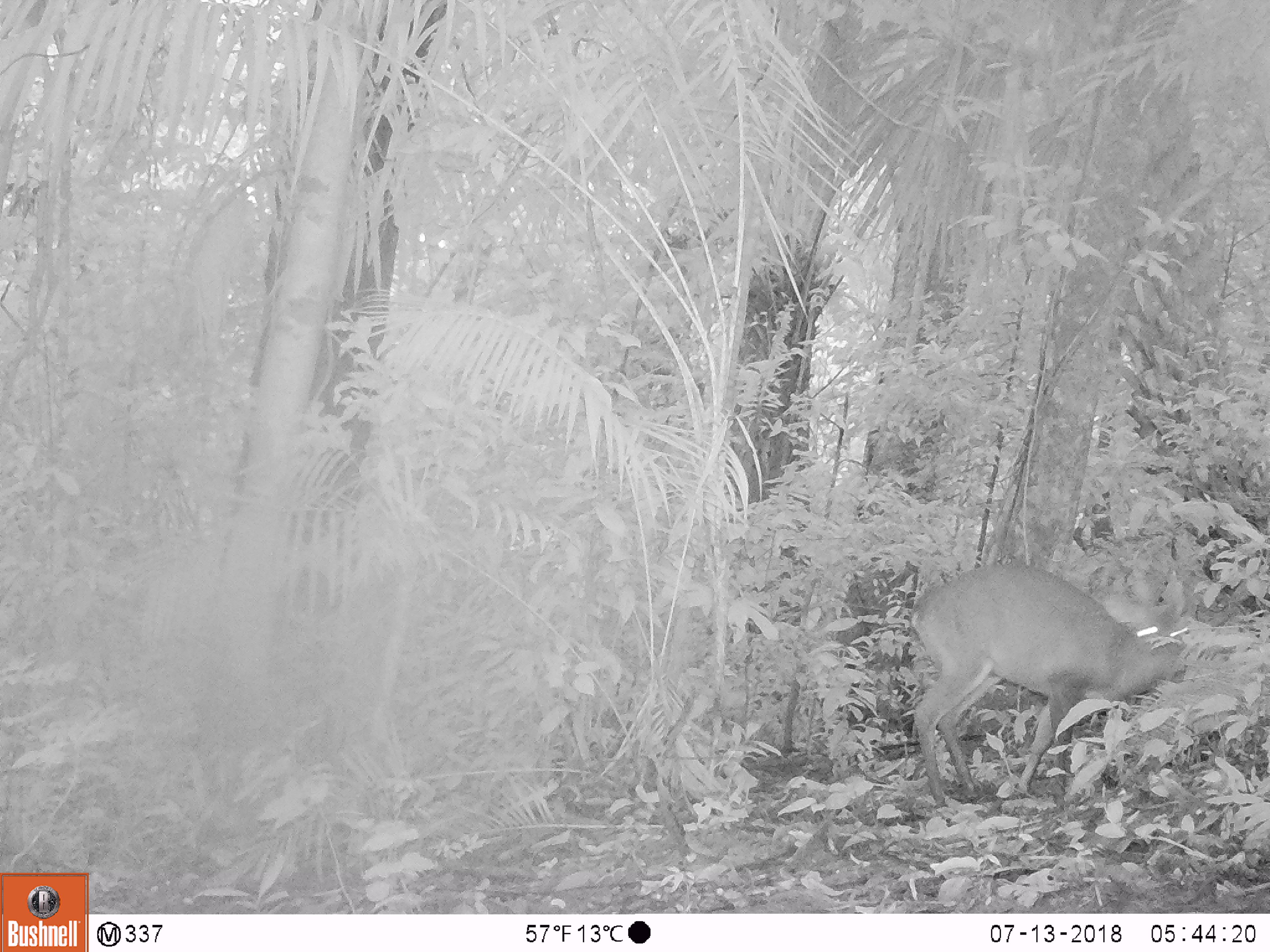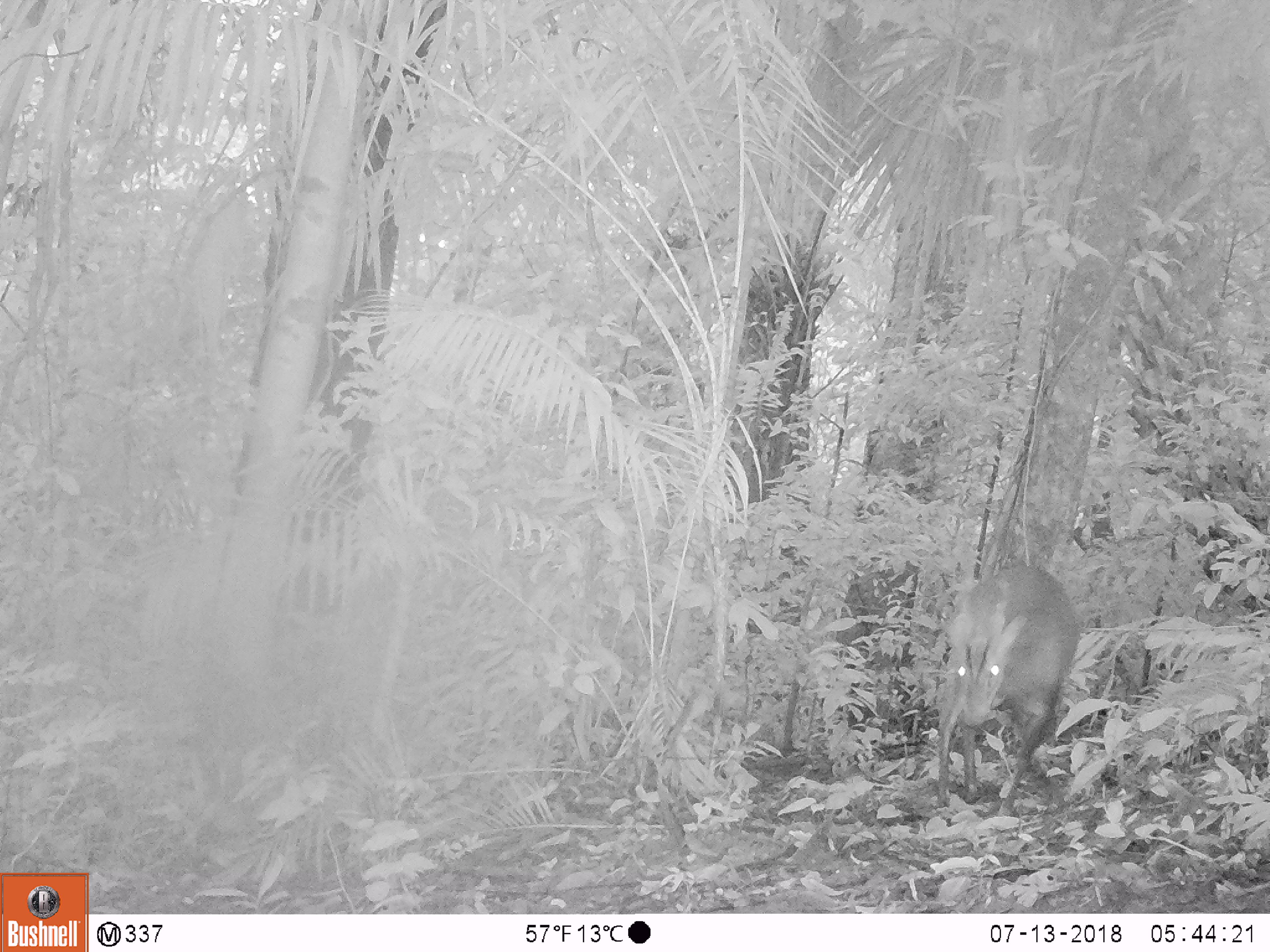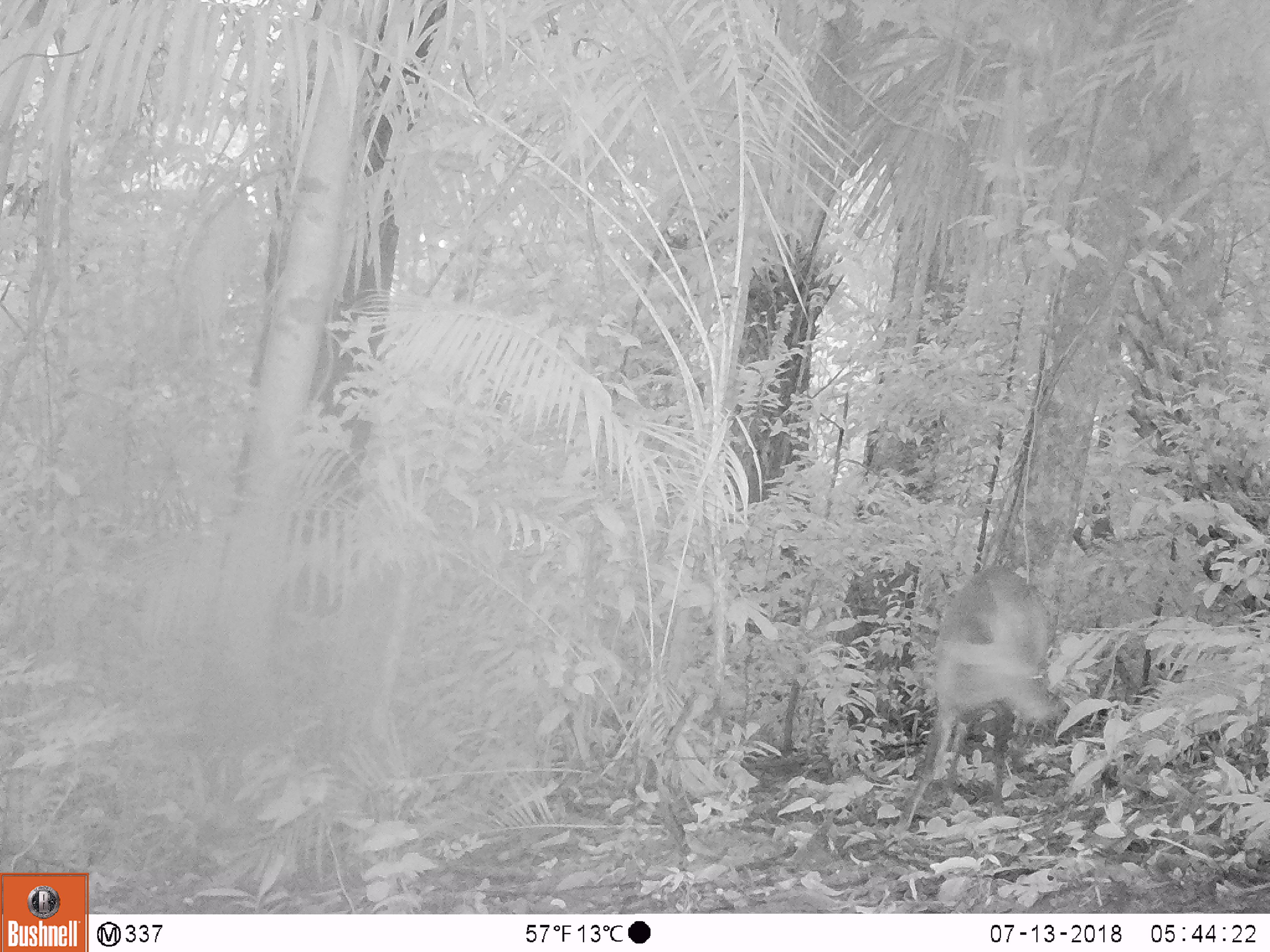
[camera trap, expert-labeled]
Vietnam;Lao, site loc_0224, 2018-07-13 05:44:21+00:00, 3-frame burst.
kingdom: Animalia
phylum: Chordata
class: Mammalia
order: Artiodactyla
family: Cervidae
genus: Muntiacus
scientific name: Muntiacus vuquangensis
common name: large-antlered muntjac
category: large antlered muntjac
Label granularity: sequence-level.